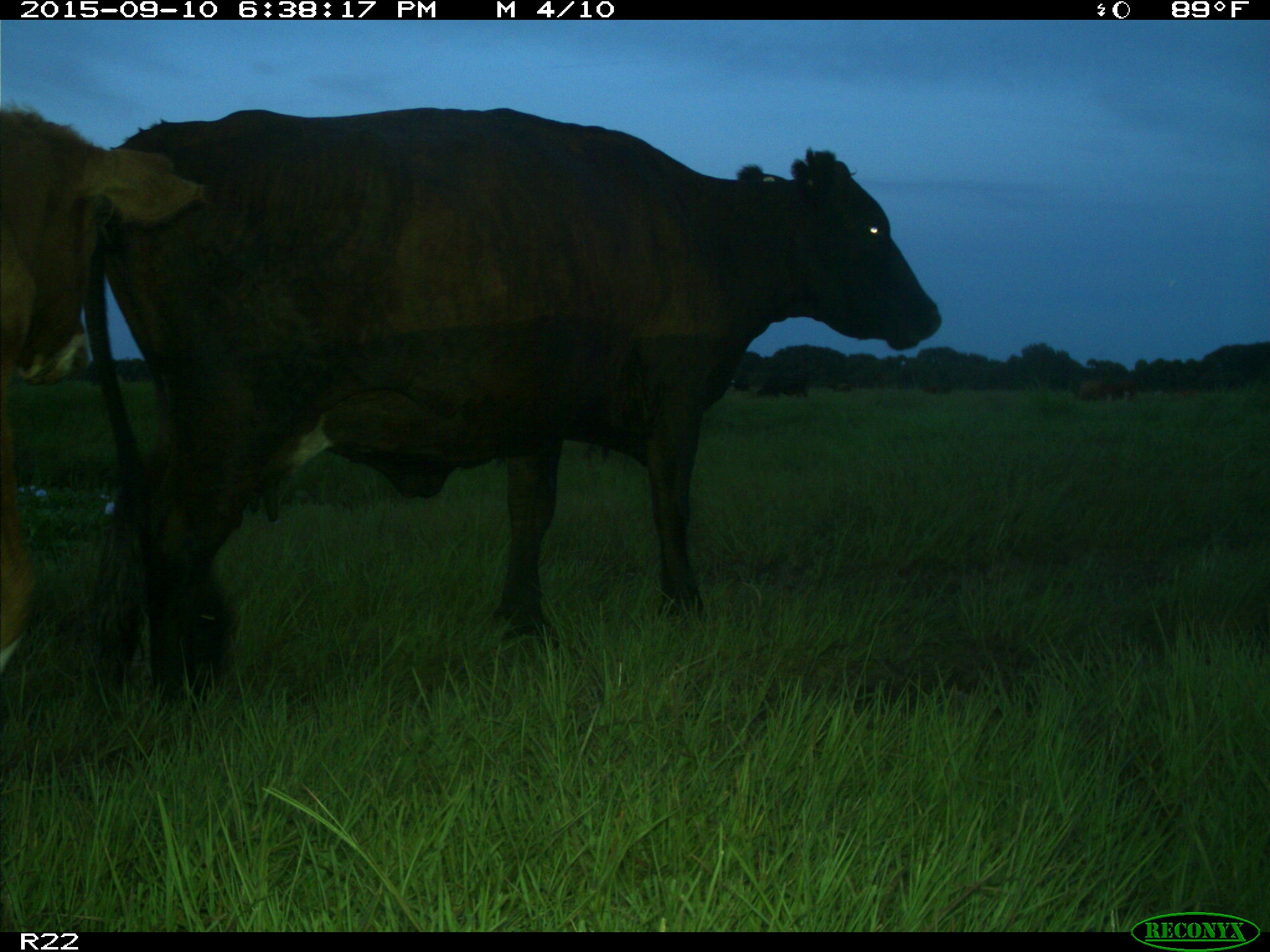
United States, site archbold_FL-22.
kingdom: Animalia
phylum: Chordata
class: Mammalia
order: Artiodactyla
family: Bovidae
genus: Bos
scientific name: Bos taurus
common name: domestic cow